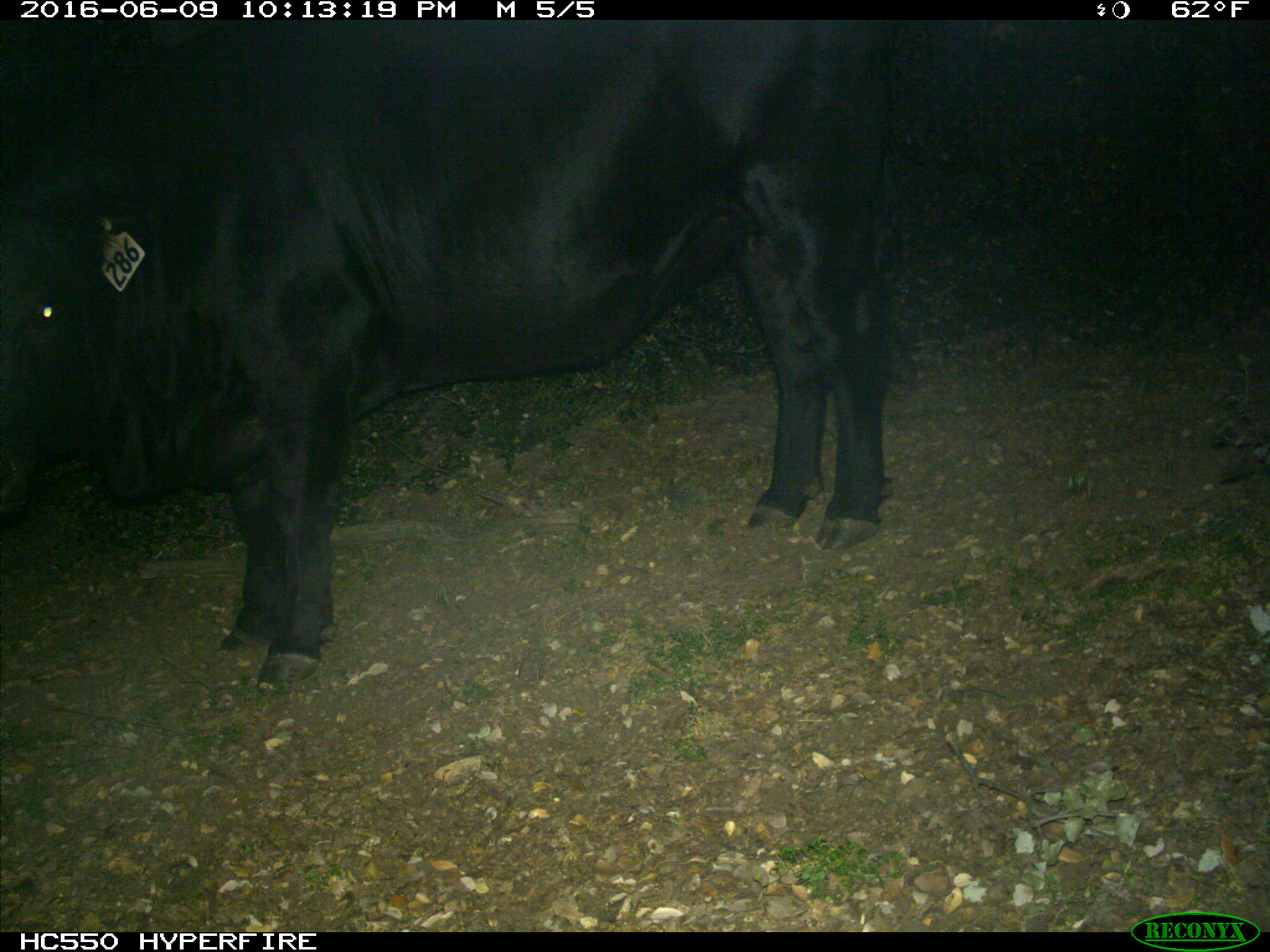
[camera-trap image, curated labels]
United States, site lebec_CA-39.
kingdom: Animalia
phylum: Chordata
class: Mammalia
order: Artiodactyla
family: Bovidae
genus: Bos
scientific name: Bos taurus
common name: domestic cow